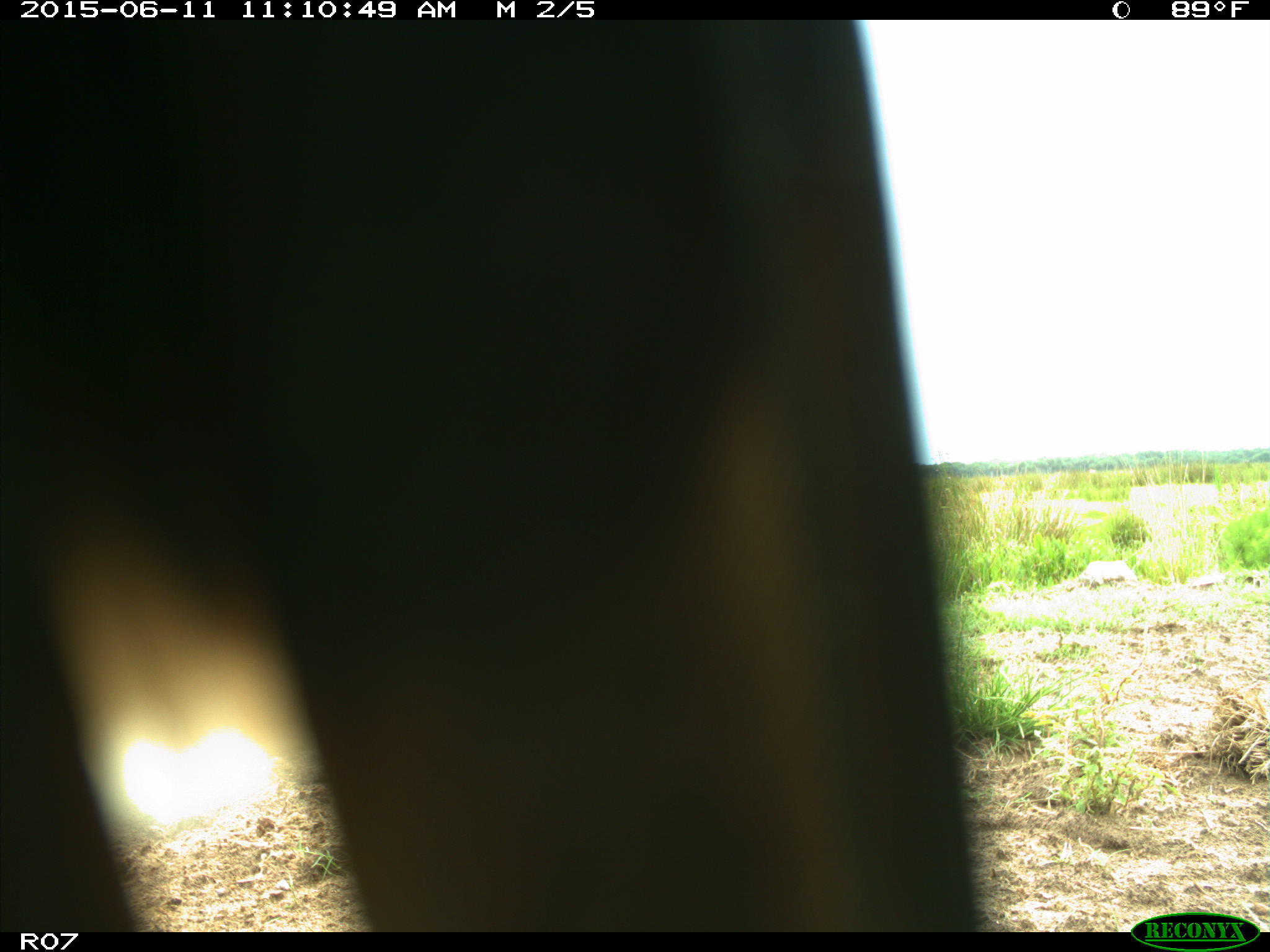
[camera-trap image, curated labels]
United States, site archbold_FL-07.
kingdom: Animalia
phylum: Chordata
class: Mammalia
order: Artiodactyla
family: Bovidae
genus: Bos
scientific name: Bos taurus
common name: domestic cow